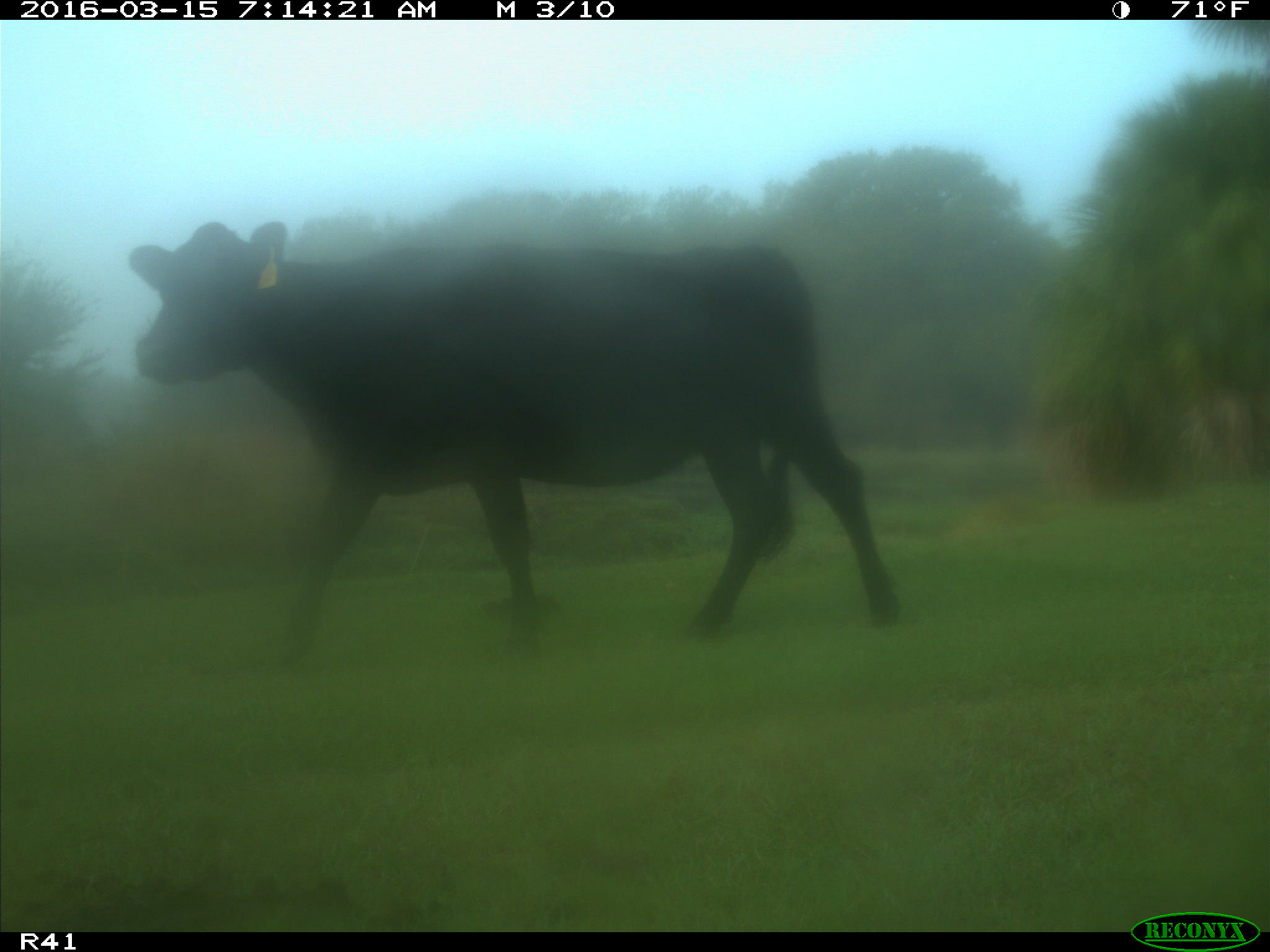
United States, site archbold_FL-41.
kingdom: Animalia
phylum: Chordata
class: Mammalia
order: Artiodactyla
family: Bovidae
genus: Bos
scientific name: Bos taurus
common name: domestic cow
Bos taurus (domestic cow).